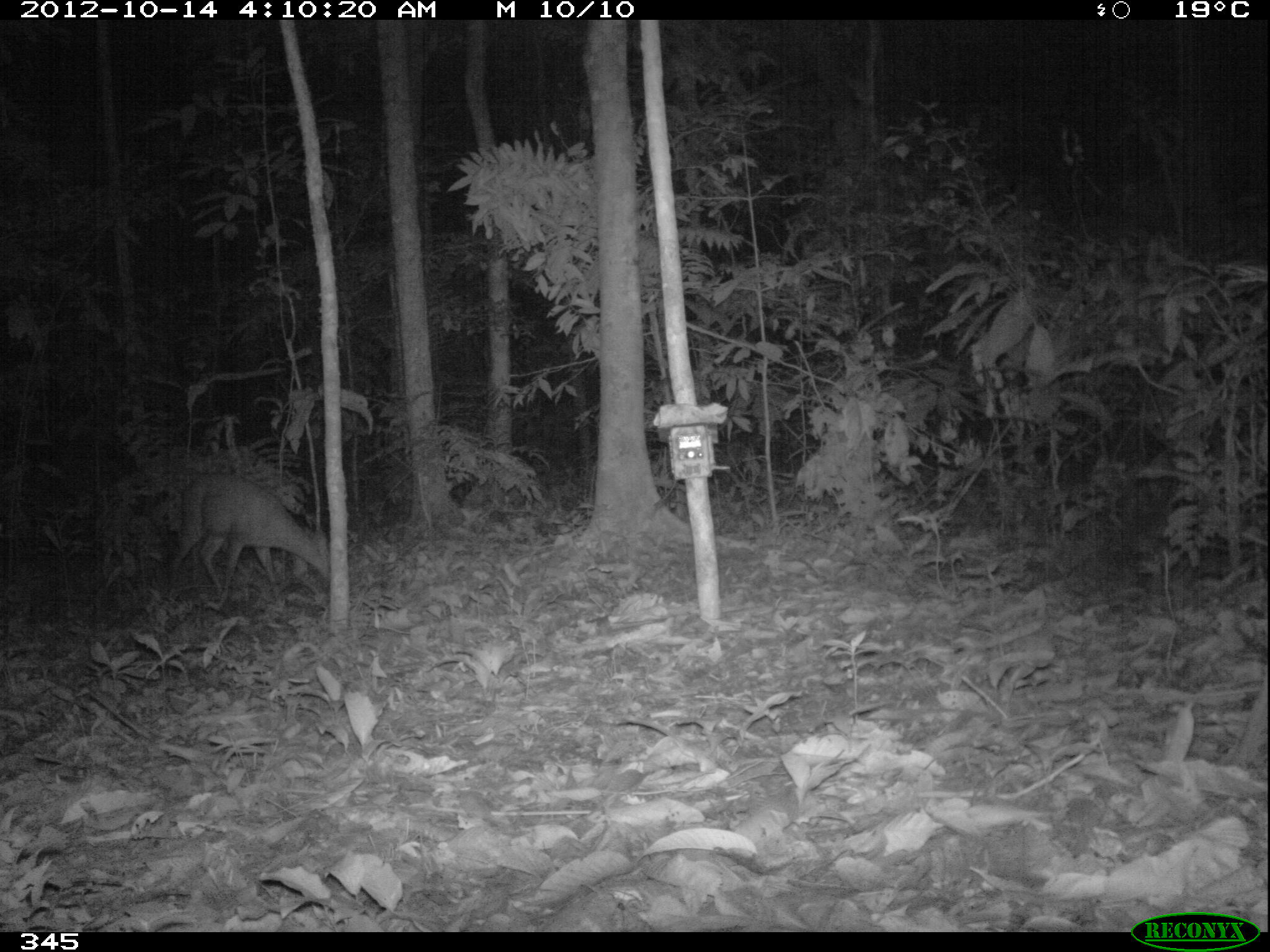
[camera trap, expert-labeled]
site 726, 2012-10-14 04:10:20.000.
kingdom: Animalia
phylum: Chordata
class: Mammalia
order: Artiodactyla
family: Cervidae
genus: Mazama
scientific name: Mazama americana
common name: red brocket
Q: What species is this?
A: Mazama americana (red brocket).